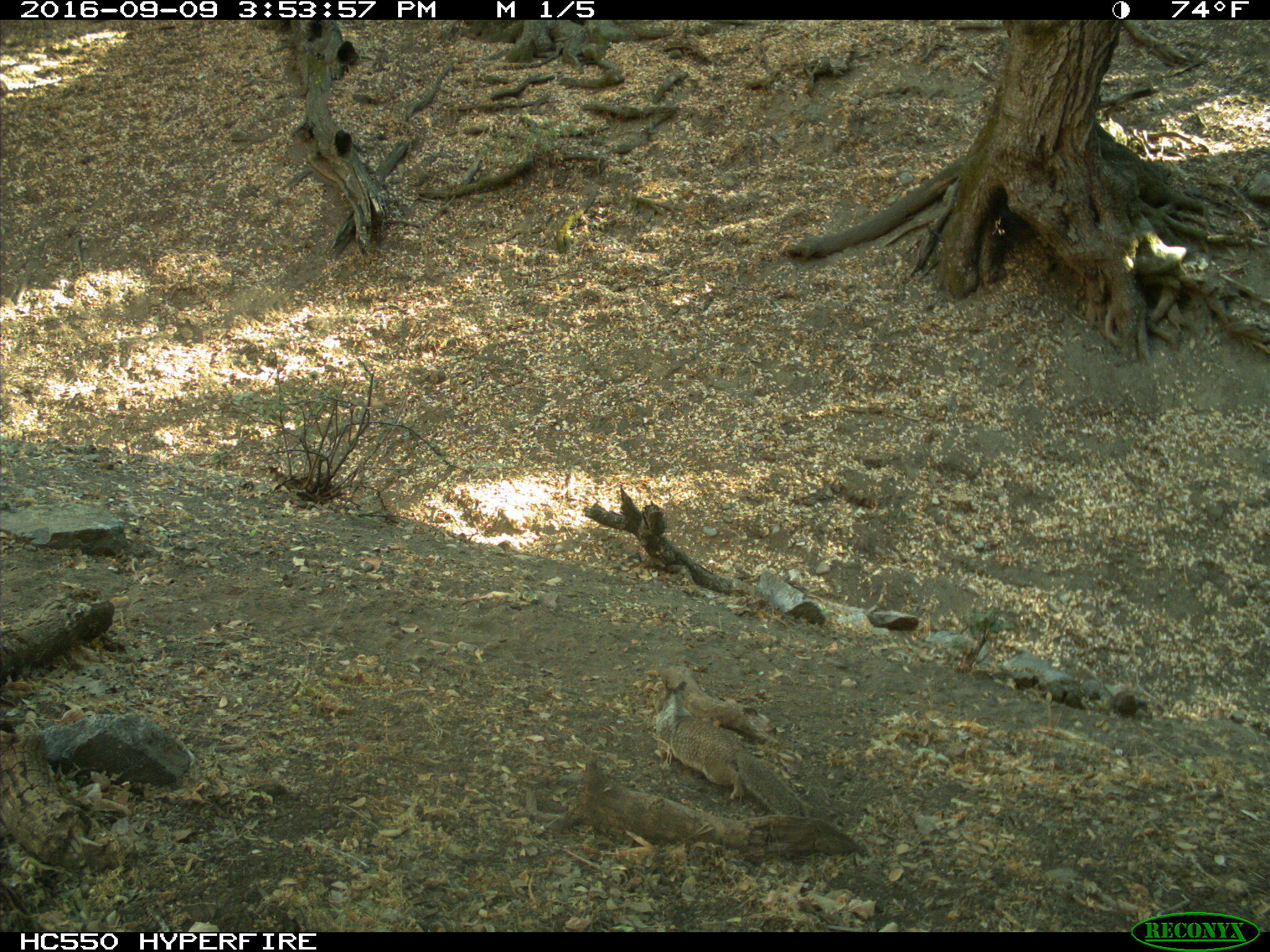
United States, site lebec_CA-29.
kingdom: Animalia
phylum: Chordata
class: Mammalia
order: Rodentia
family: Sciuridae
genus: Otospermophilus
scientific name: Otospermophilus beecheyi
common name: california ground squirrel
Otospermophilus beecheyi (california ground squirrel).